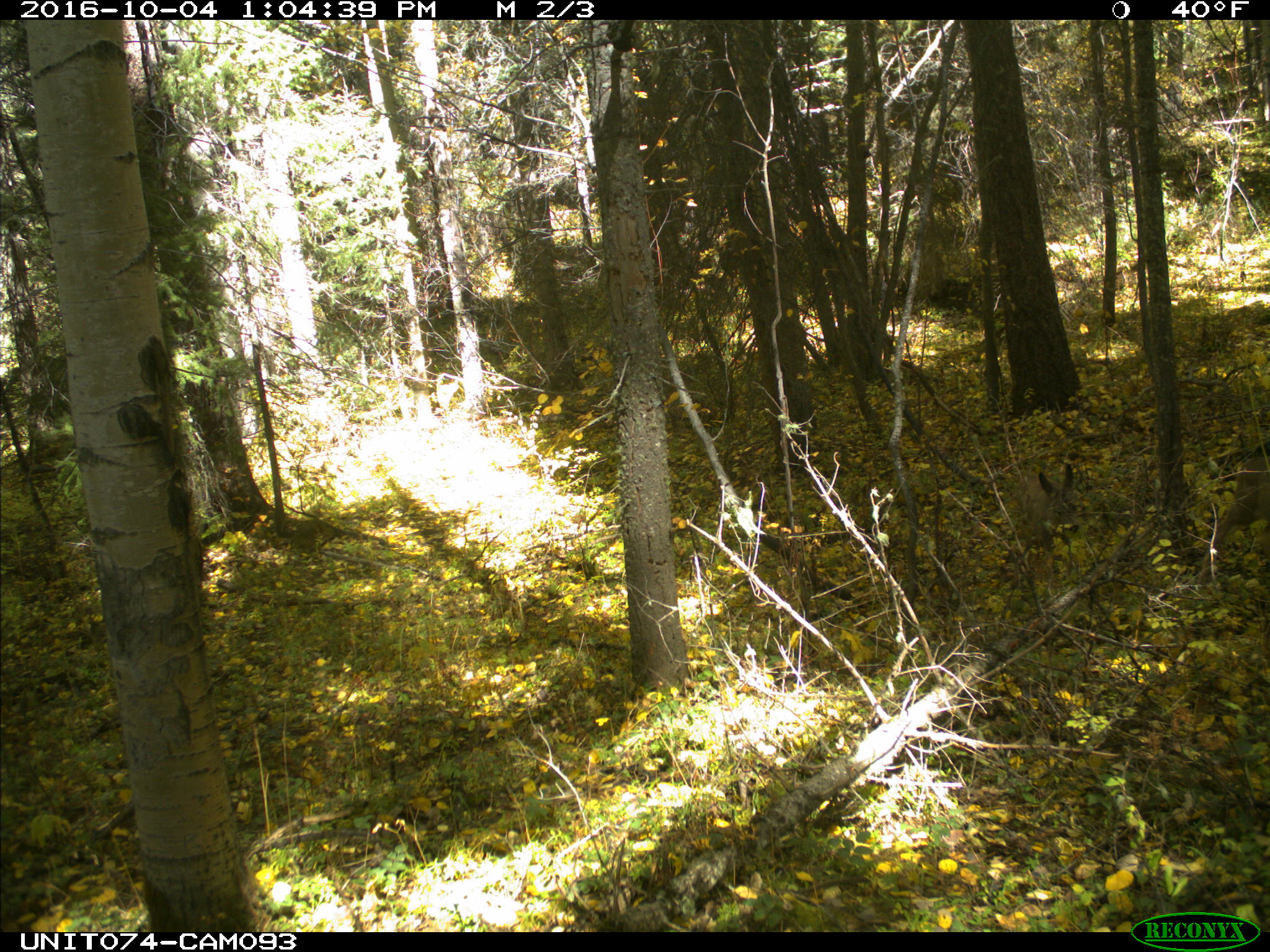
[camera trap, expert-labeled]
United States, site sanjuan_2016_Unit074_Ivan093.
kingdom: Animalia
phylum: Chordata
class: Mammalia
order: Artiodactyla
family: Cervidae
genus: Odocoileus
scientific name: Odocoileus hemionus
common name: mule deer